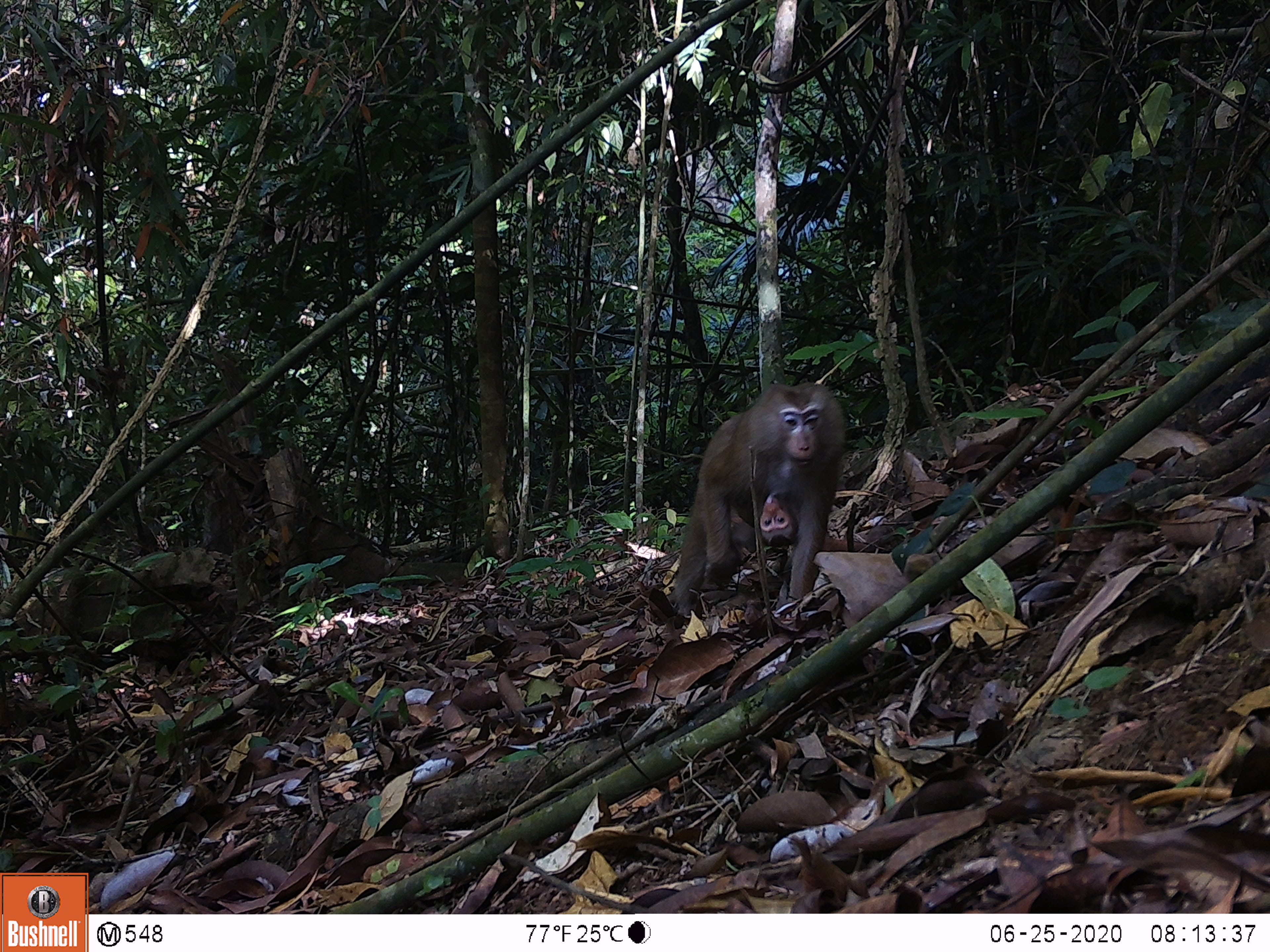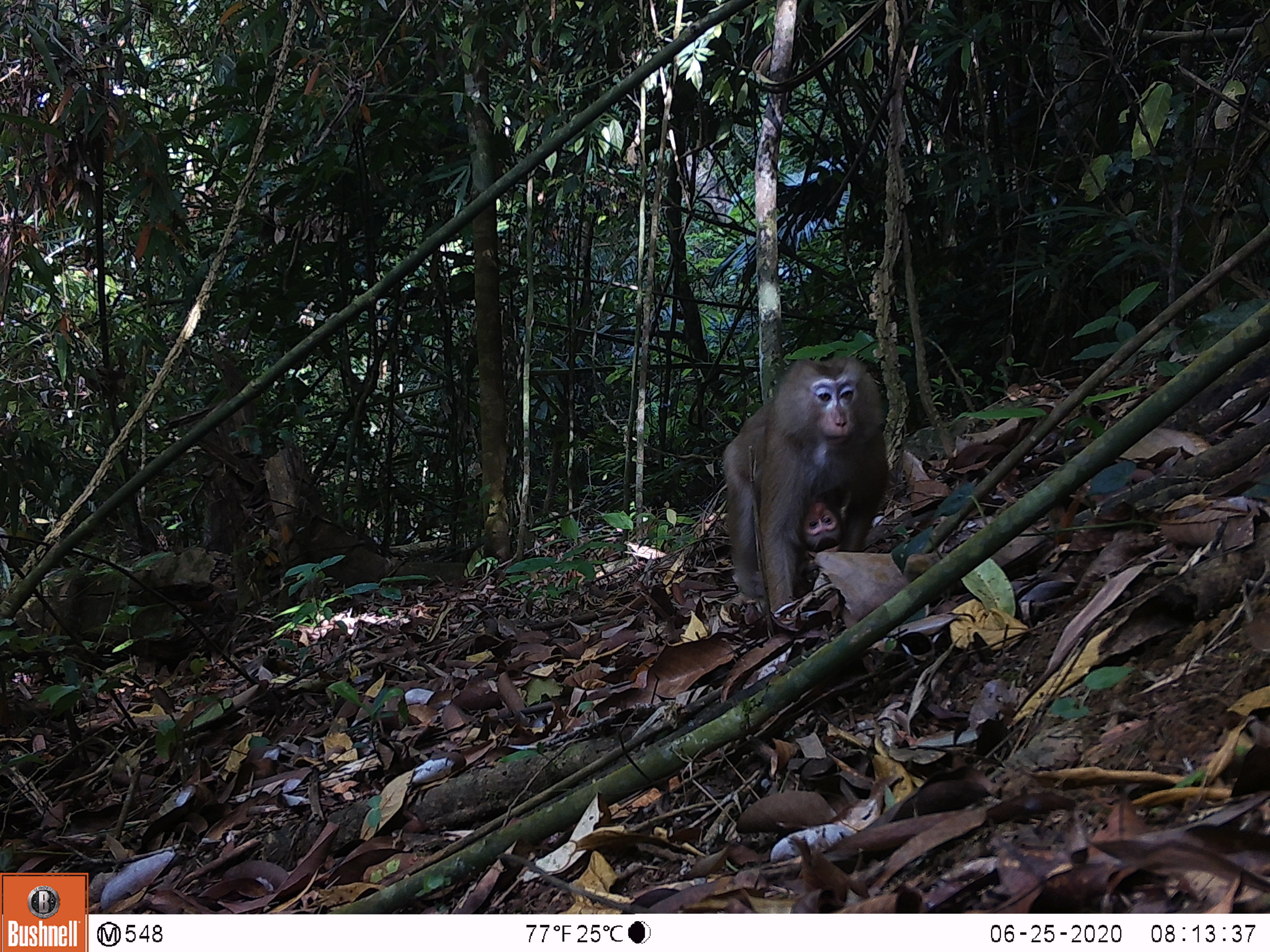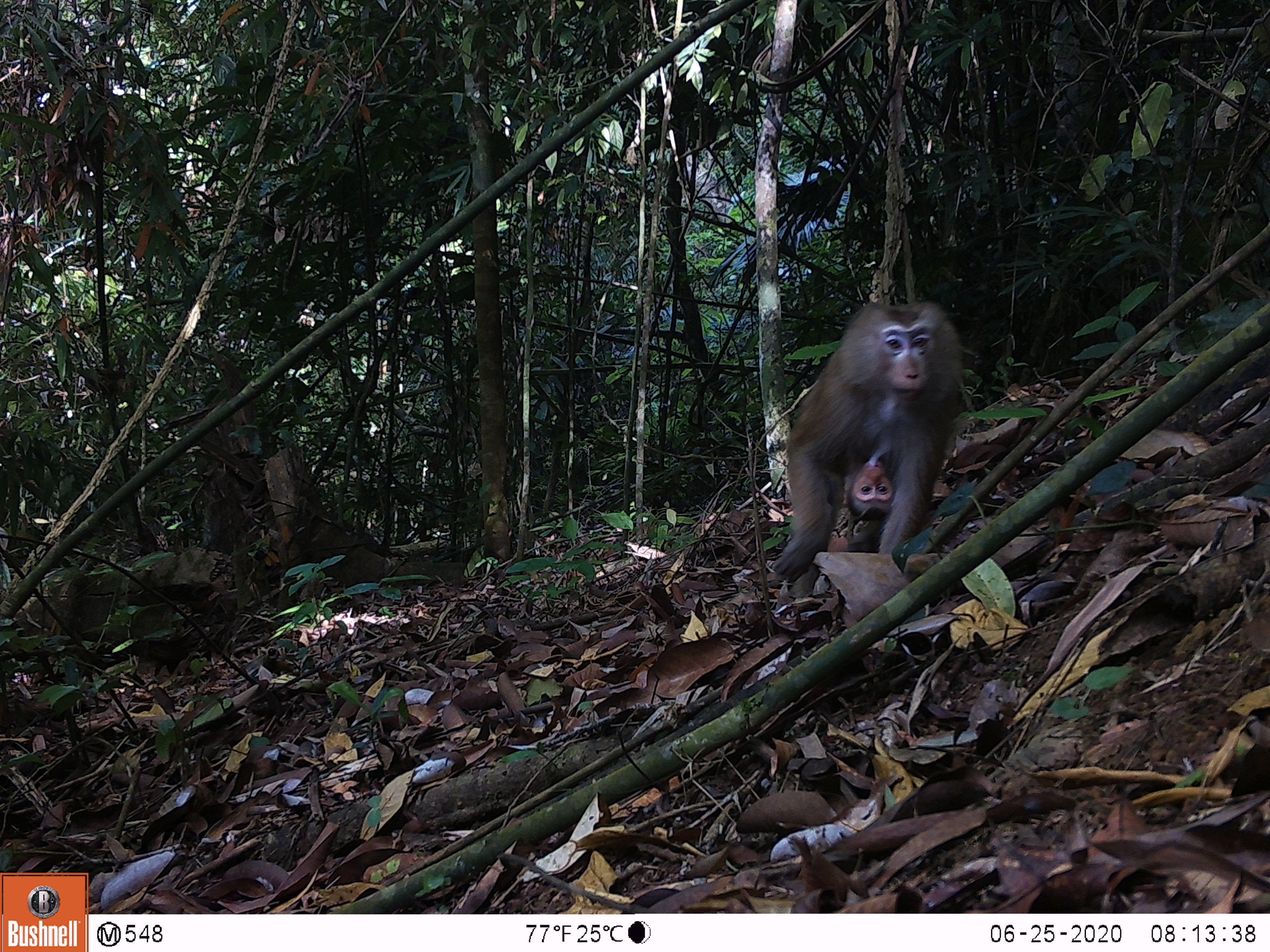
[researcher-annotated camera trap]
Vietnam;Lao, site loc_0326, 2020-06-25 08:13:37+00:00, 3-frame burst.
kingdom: Animalia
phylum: Chordata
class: Mammalia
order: Primates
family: Cercopithecidae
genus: Macaca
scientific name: Macaca nemestrina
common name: pig-tailed macaque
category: pig tailed macaque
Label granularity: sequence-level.